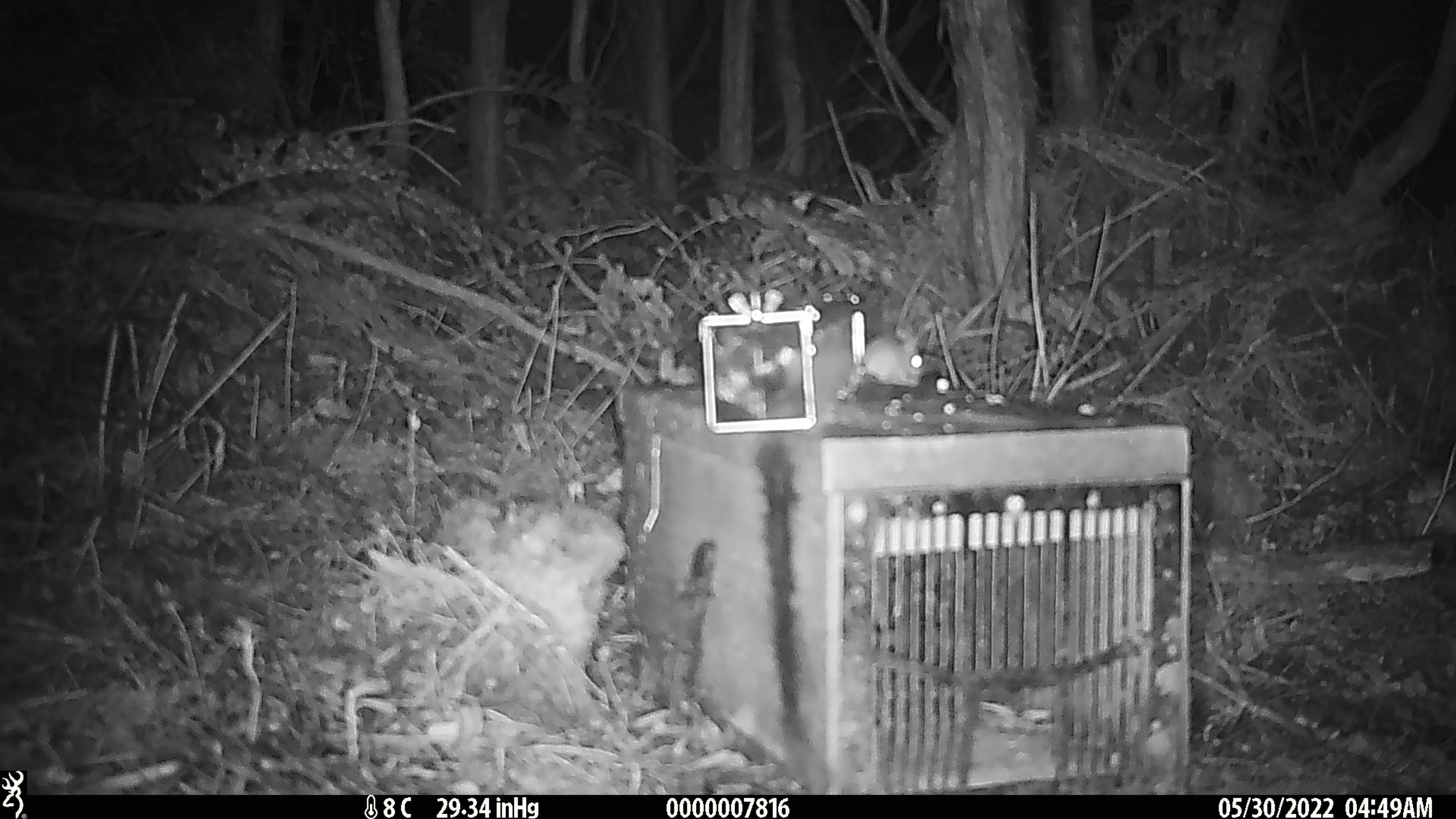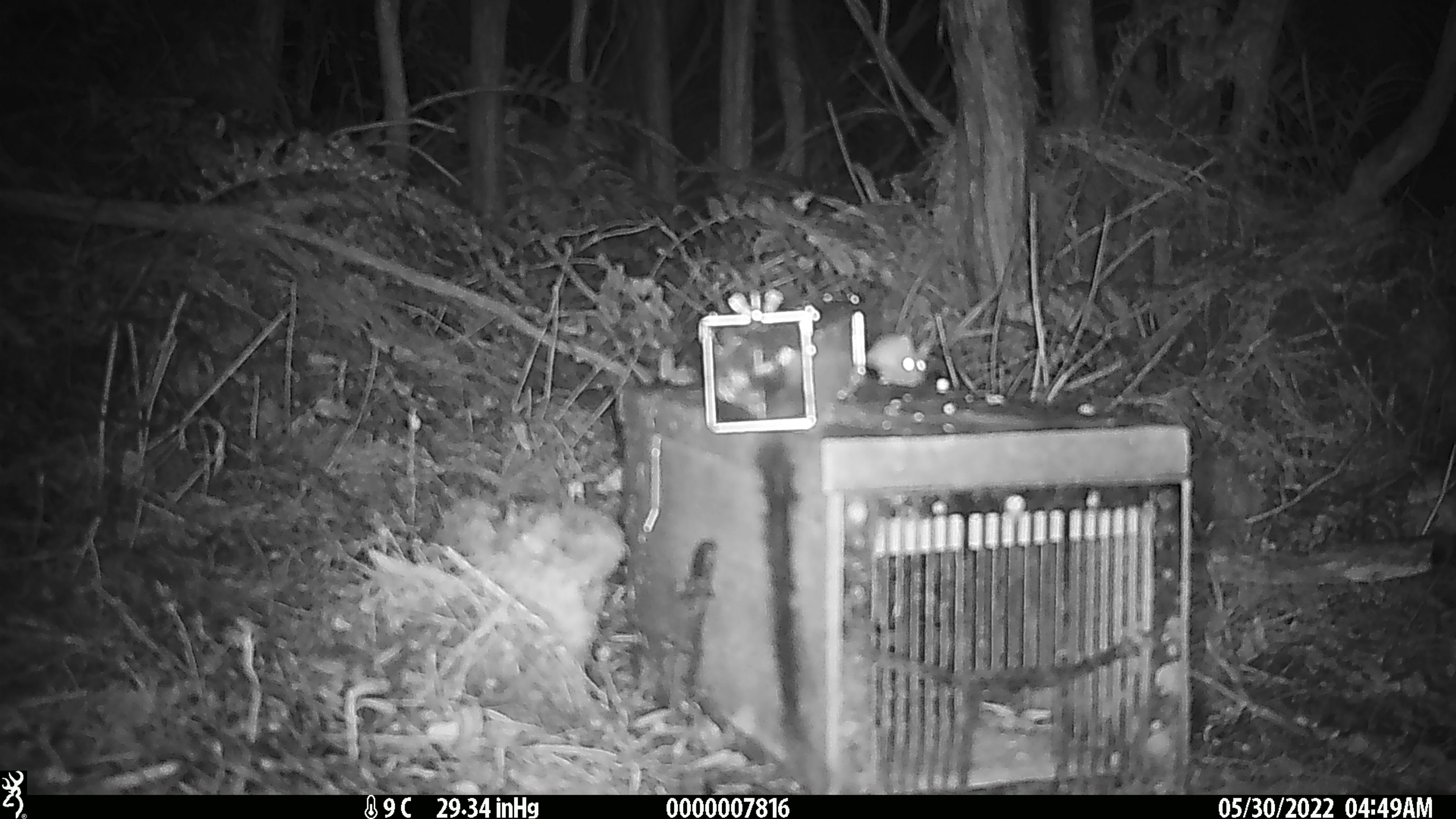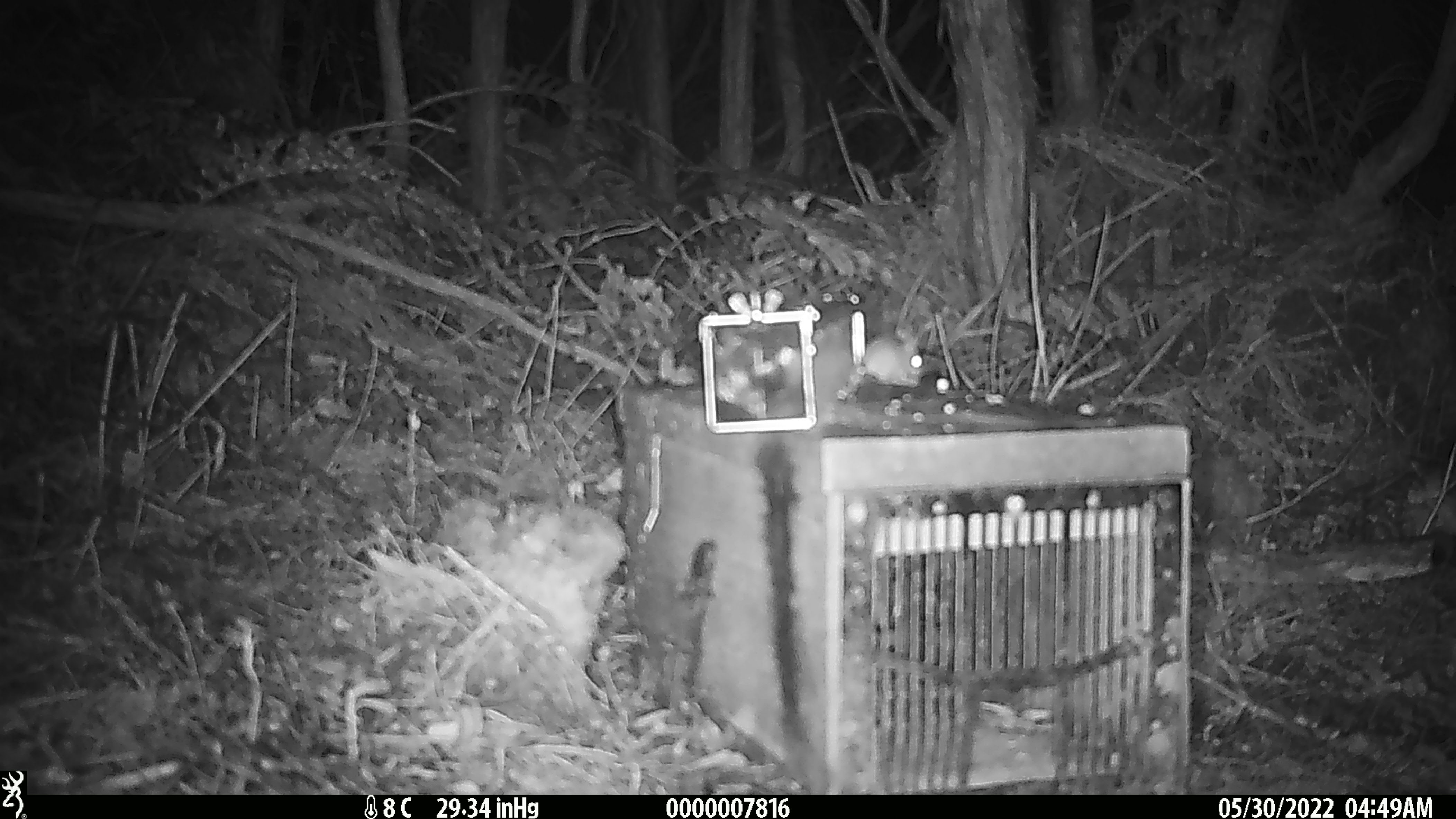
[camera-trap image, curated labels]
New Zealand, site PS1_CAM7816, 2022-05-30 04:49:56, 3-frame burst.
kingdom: Animalia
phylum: Chordata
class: Mammalia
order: Rodentia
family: Muridae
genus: Mus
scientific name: Mus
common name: mouse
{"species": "mouse (Mus)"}